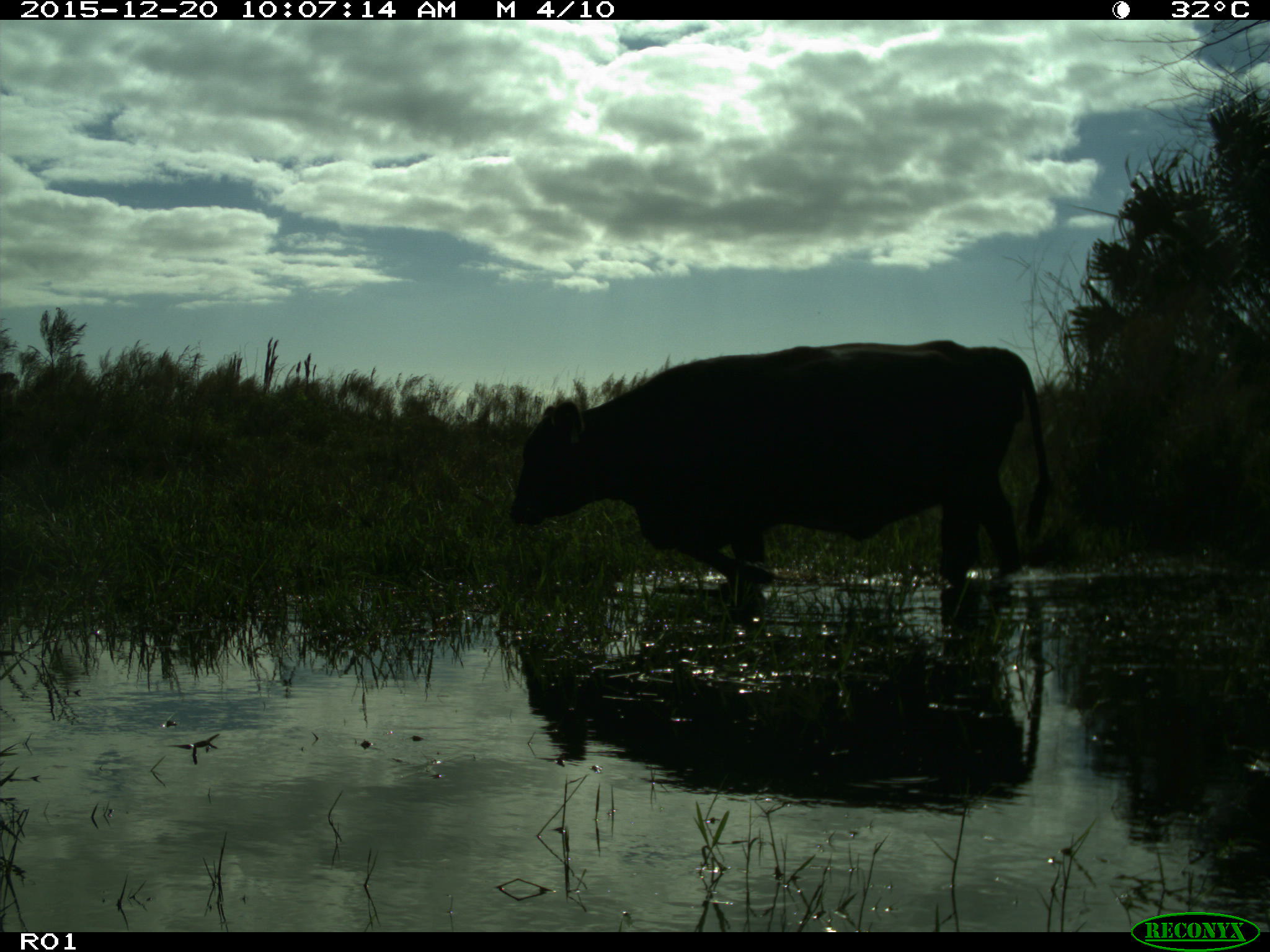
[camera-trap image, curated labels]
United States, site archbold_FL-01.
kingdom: Animalia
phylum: Chordata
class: Mammalia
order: Artiodactyla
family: Bovidae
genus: Bos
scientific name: Bos taurus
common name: domestic cow